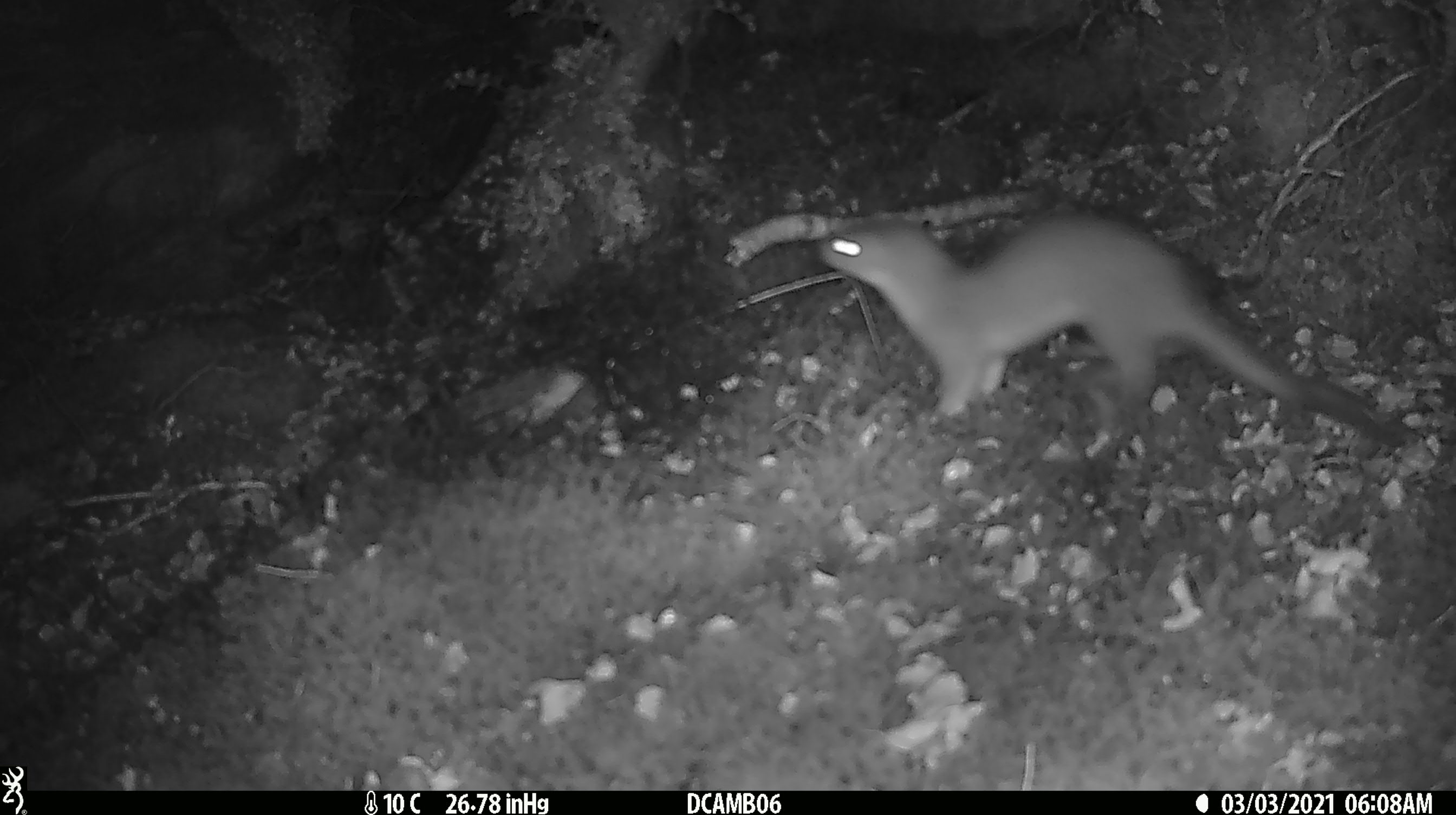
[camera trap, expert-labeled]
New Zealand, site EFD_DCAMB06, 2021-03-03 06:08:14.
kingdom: Animalia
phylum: Chordata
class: Mammalia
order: Carnivora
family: Mustelidae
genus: Mustela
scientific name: Mustela erminea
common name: stoat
Stoat (Mustela erminea).